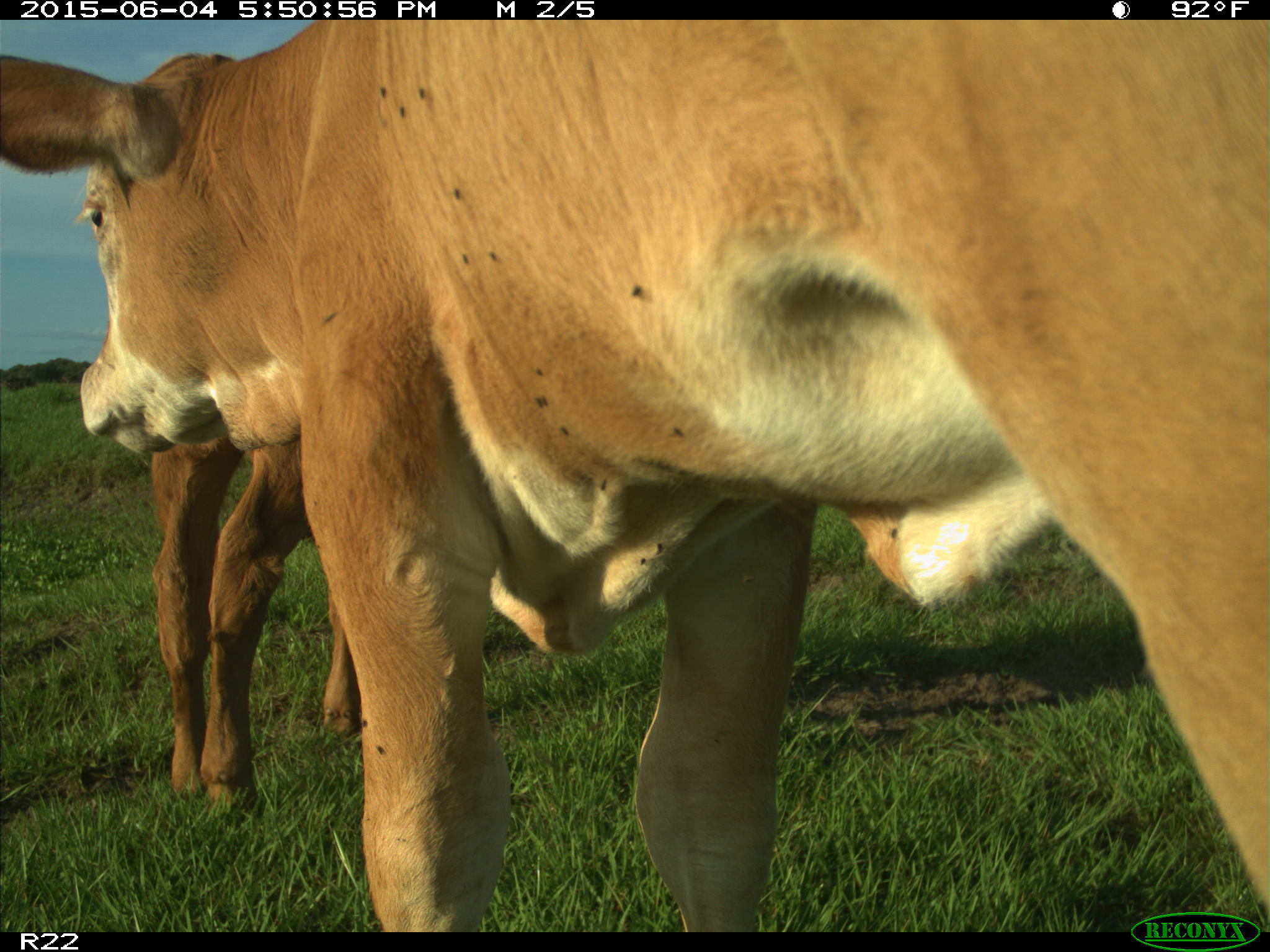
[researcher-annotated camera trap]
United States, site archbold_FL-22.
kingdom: Animalia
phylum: Chordata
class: Mammalia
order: Artiodactyla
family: Bovidae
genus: Bos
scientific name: Bos taurus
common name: domestic cow